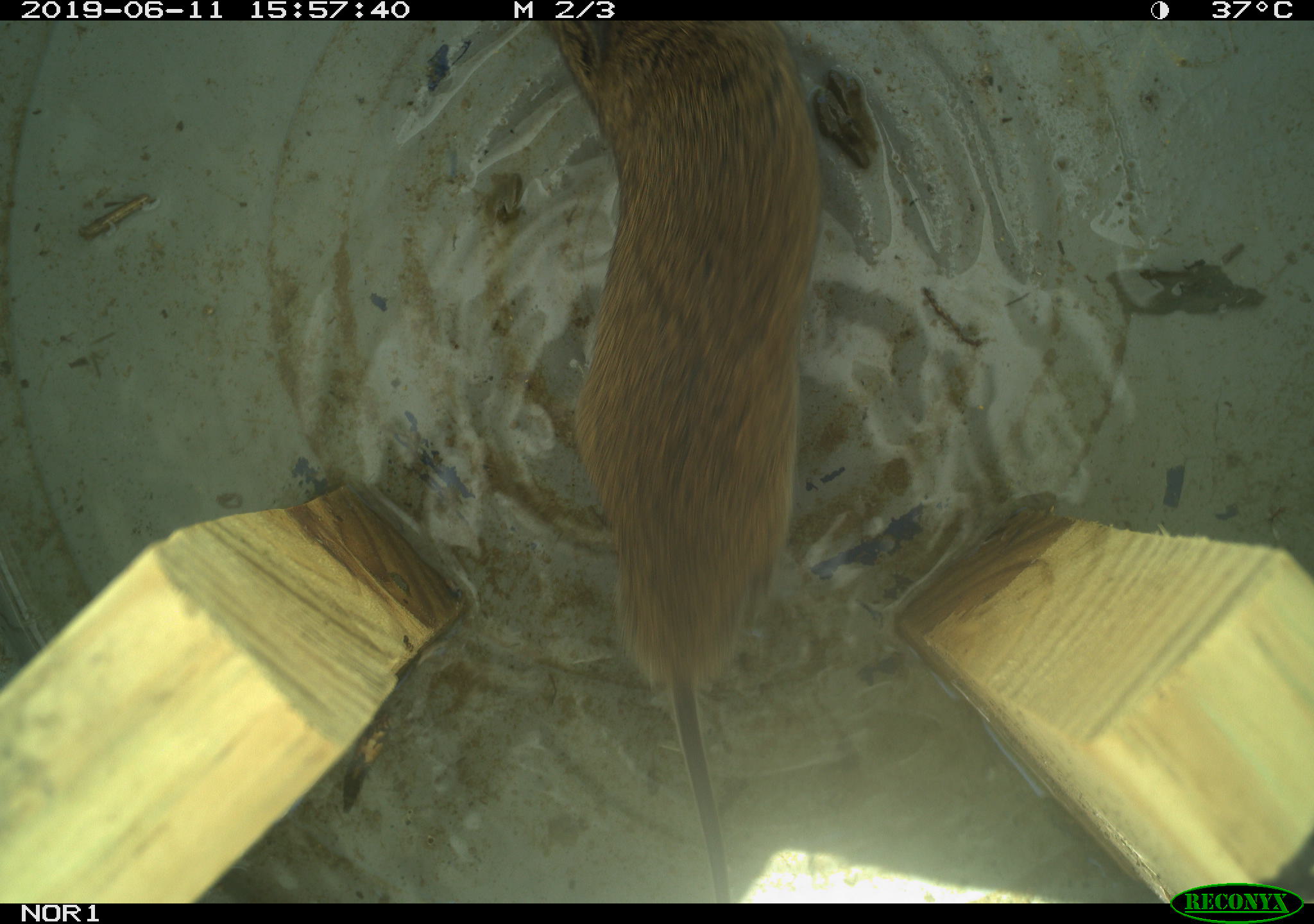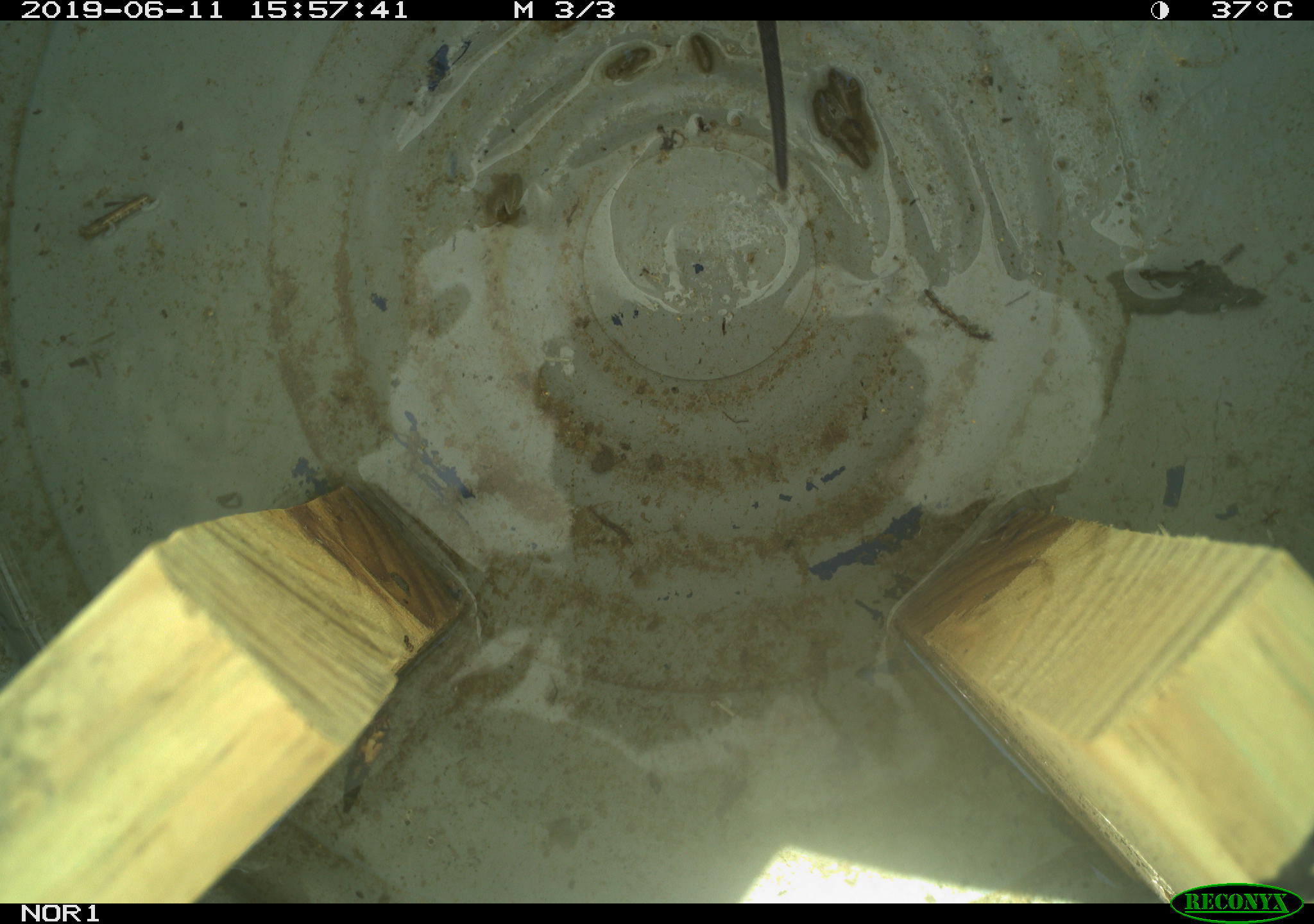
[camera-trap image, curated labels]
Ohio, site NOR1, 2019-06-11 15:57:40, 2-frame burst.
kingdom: Animalia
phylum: Chordata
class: Mammalia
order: Rodentia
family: Cricetidae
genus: Microtus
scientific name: Microtus pennsylvanicus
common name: meadow vole